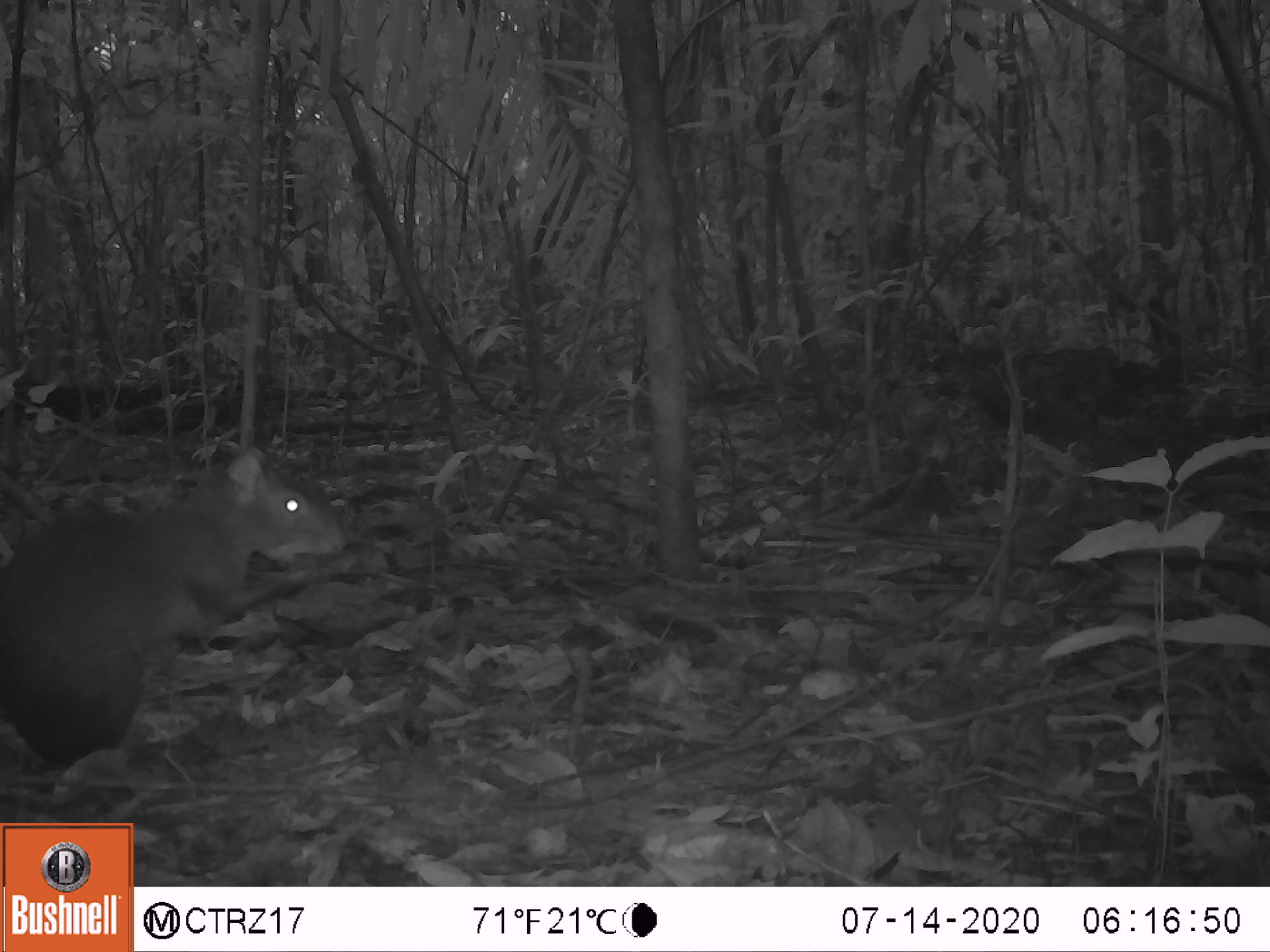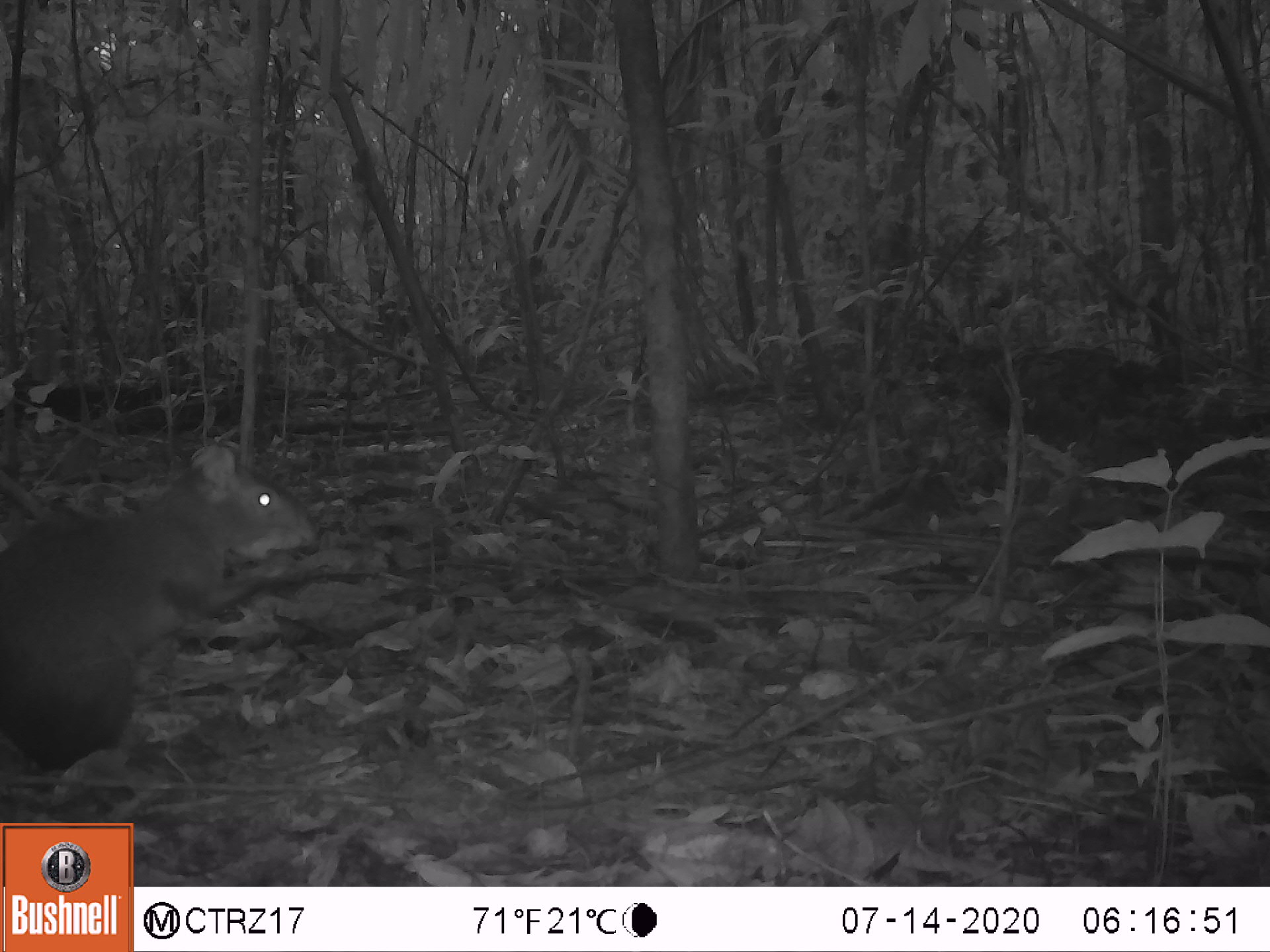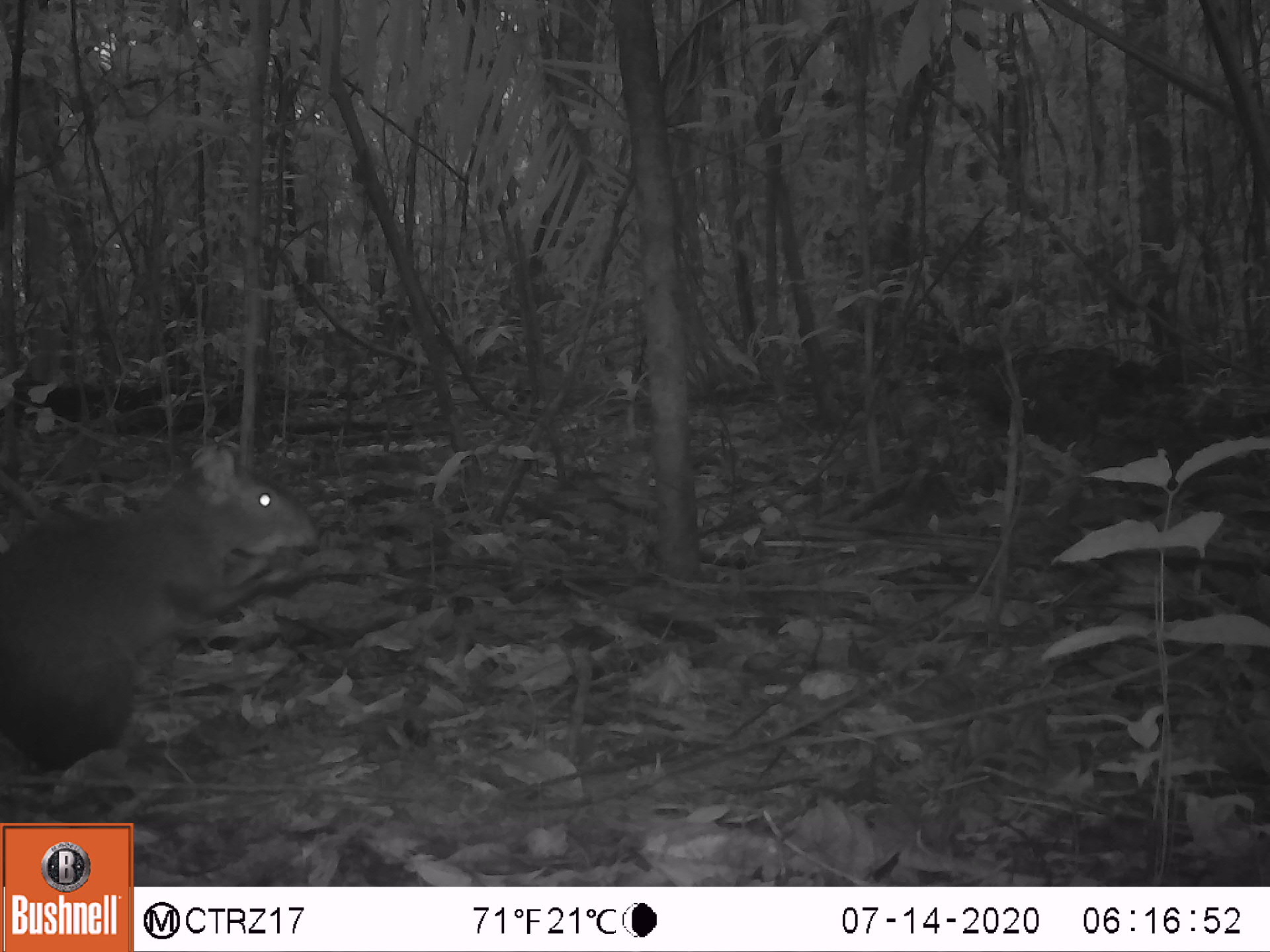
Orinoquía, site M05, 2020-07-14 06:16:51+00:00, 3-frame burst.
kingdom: Animalia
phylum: Chordata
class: Mammalia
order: Rodentia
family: Dasyproctidae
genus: Dasyprocta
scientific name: Dasyprocta fuliginosa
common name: black agouti